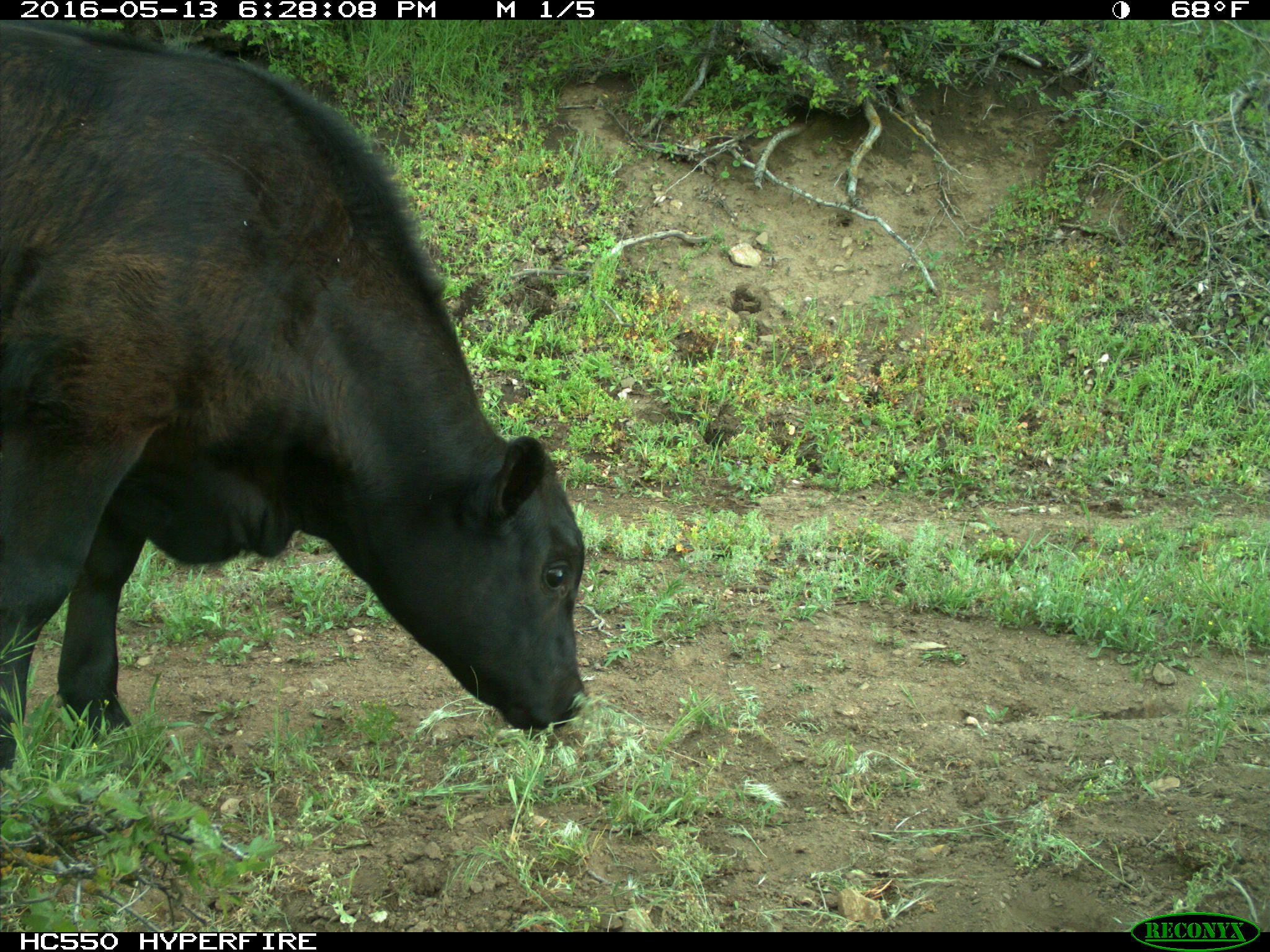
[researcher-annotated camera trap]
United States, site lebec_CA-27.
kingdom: Animalia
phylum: Chordata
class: Mammalia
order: Artiodactyla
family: Bovidae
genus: Bos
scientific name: Bos taurus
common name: domestic cow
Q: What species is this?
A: Bos taurus (domestic cow).